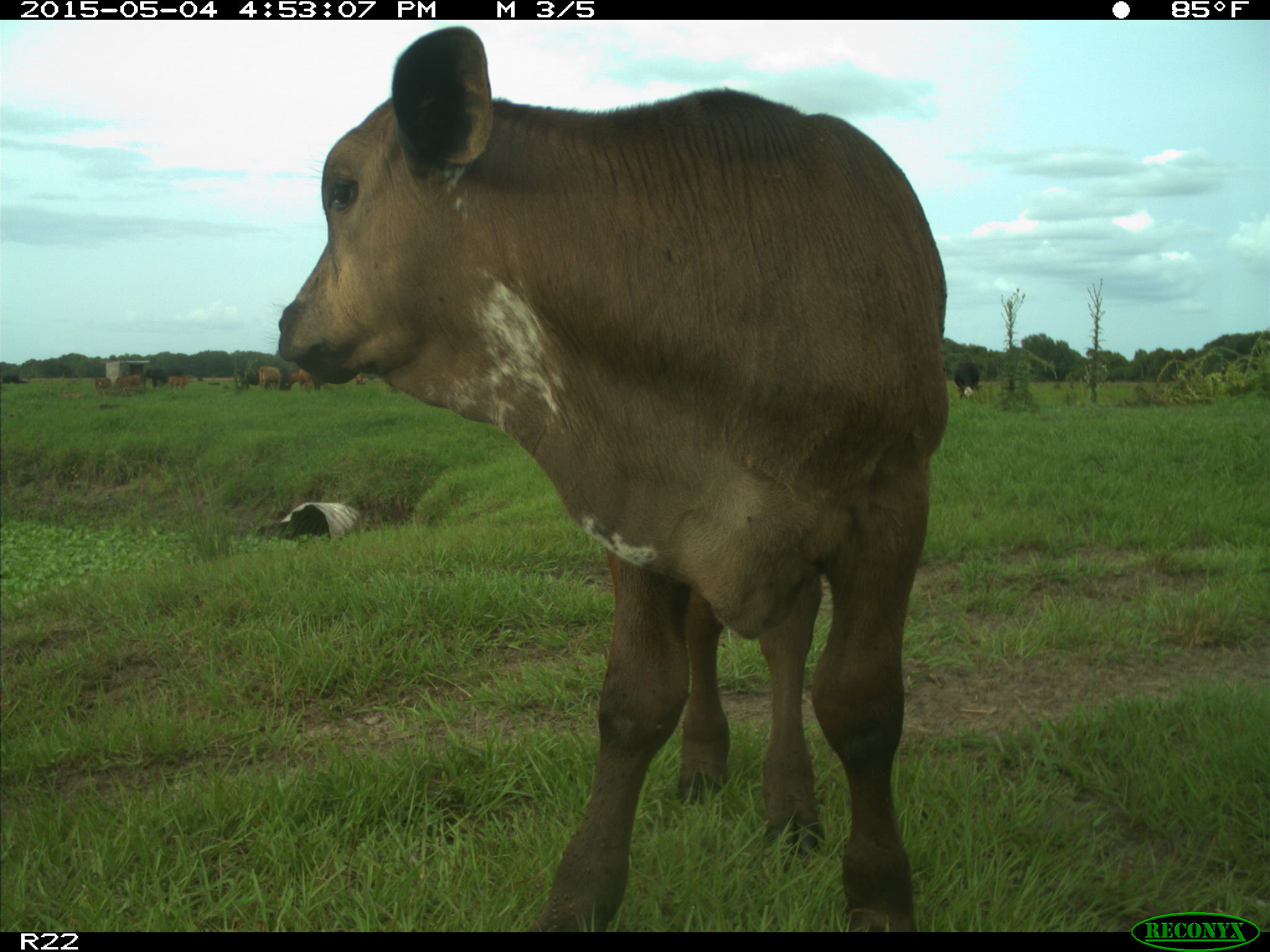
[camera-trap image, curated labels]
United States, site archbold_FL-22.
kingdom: Animalia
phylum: Chordata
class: Mammalia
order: Artiodactyla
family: Bovidae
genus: Bos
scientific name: Bos taurus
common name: domestic cow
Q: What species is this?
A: Bos taurus (domestic cow).